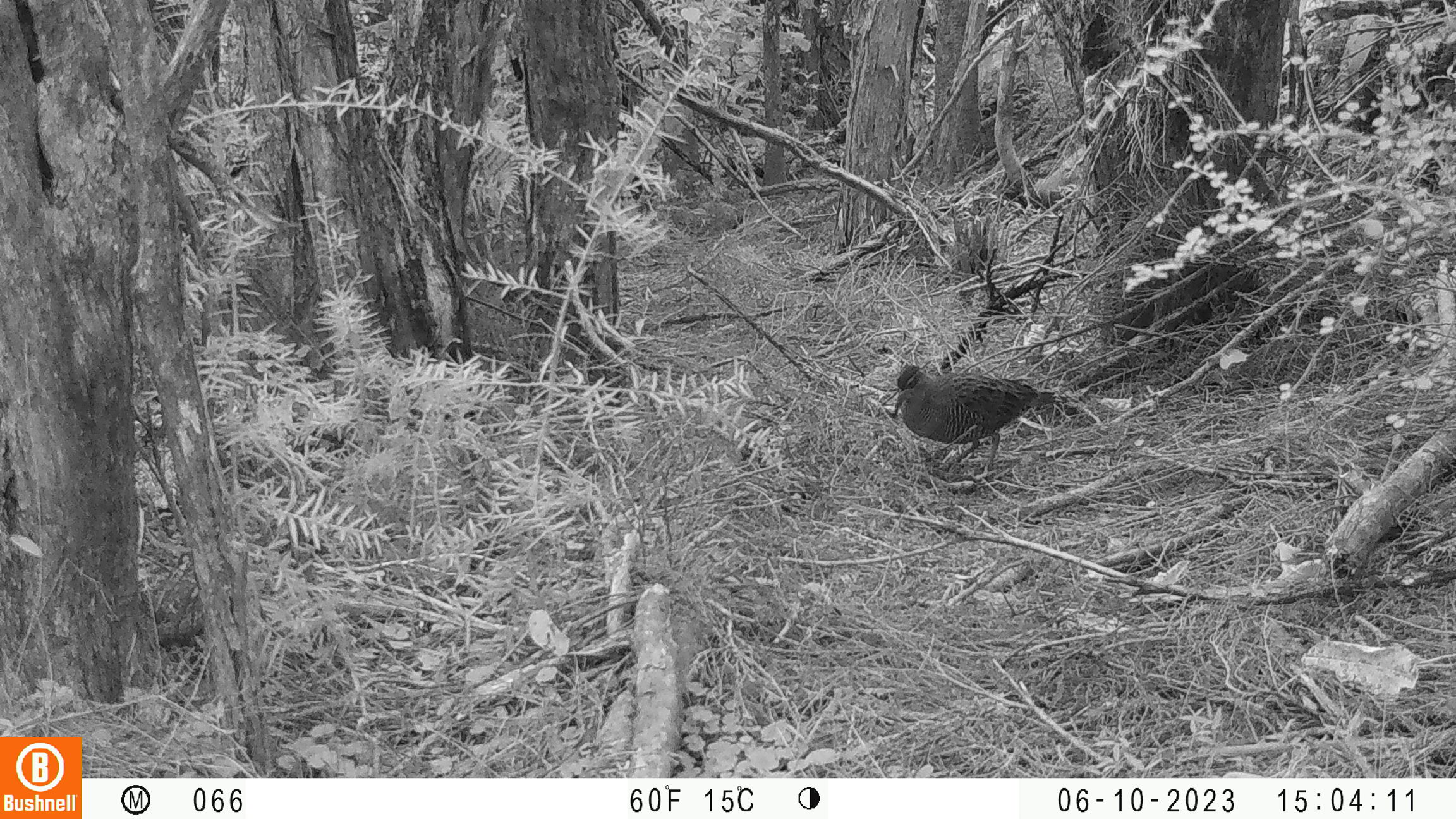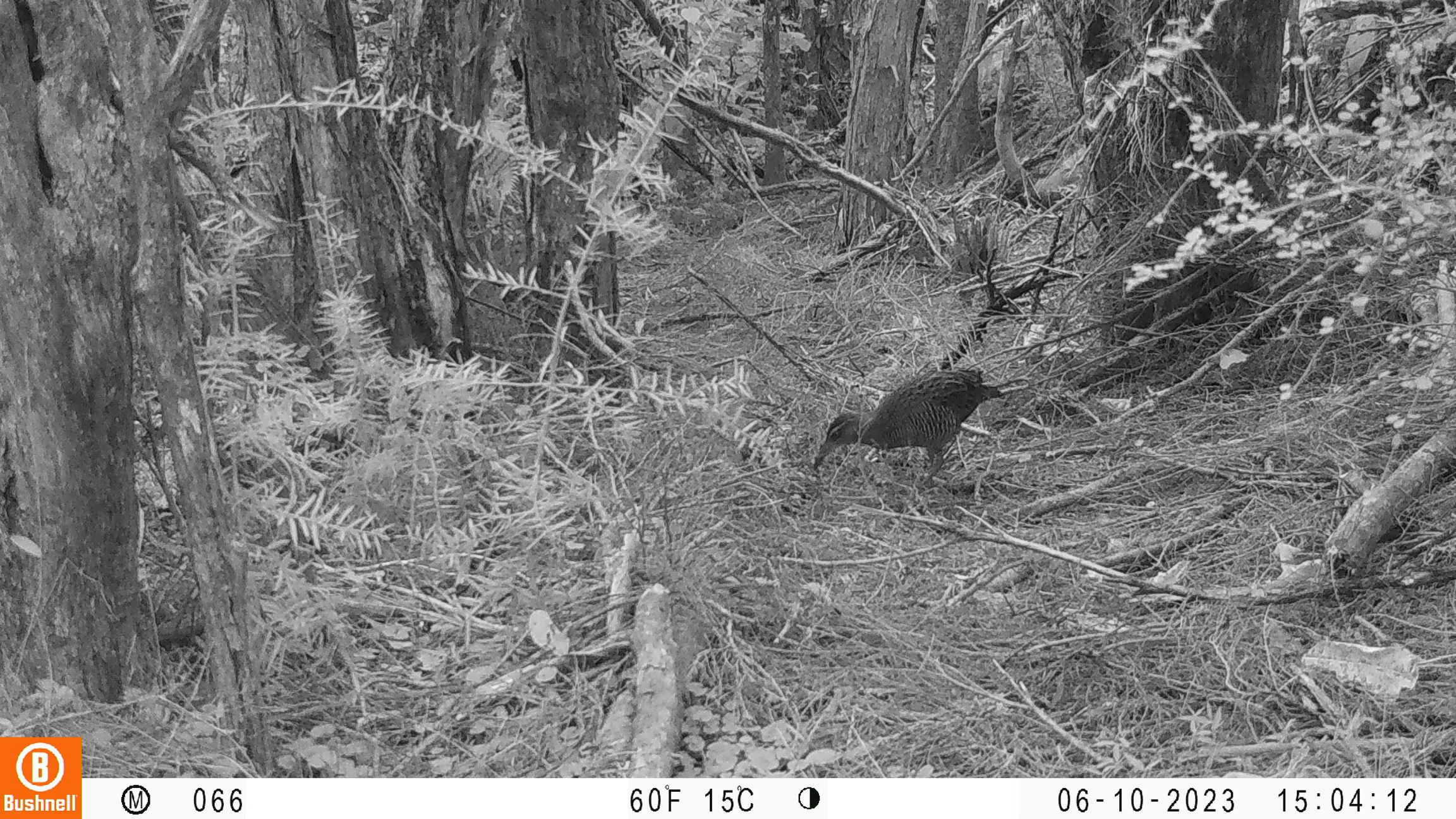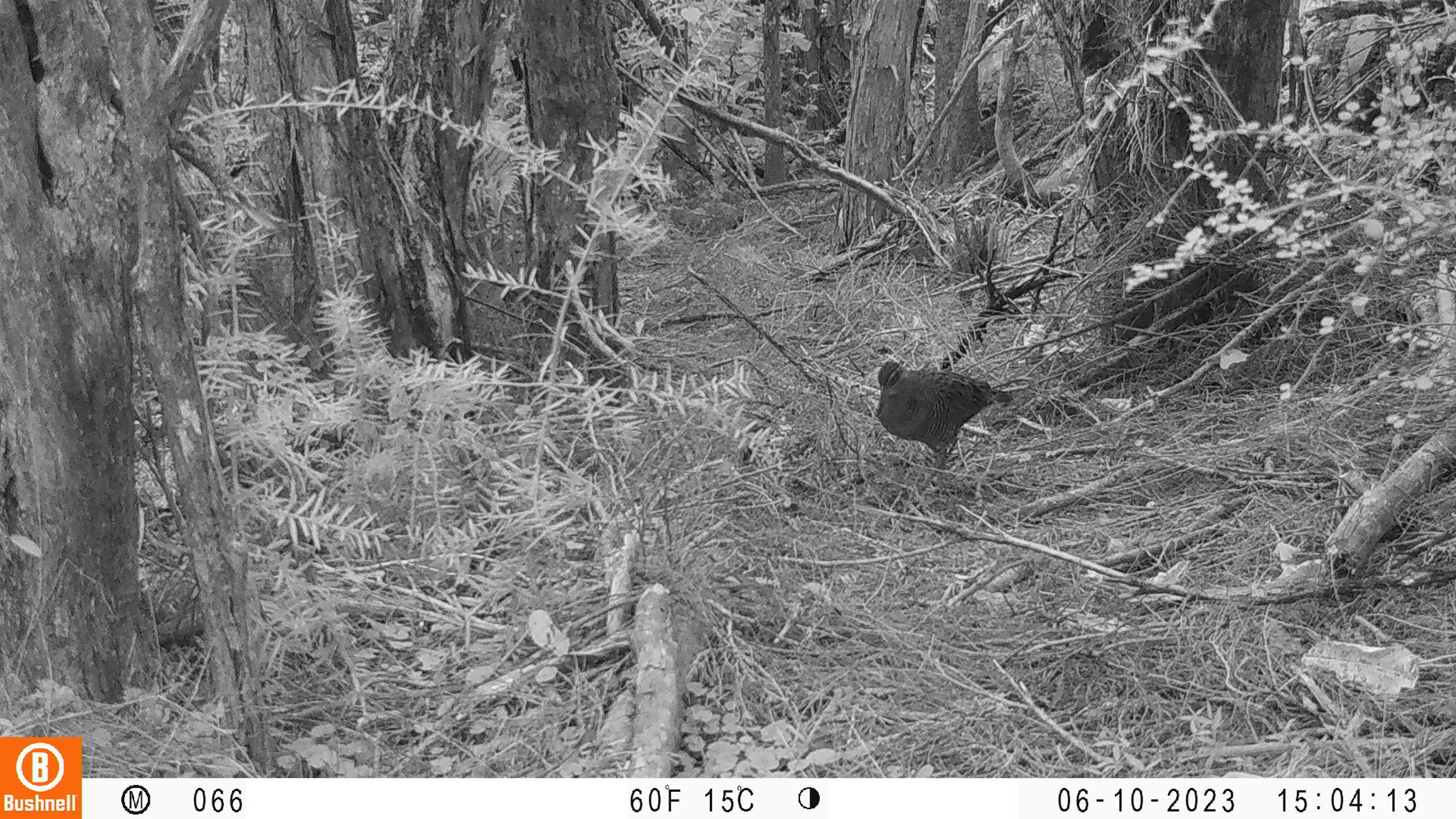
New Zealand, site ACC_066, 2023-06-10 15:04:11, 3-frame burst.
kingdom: Animalia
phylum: Chordata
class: Aves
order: Gruiformes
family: Rallidae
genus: Gallirallus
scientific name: Gallirallus philippensis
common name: buff-banded rail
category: banded rail